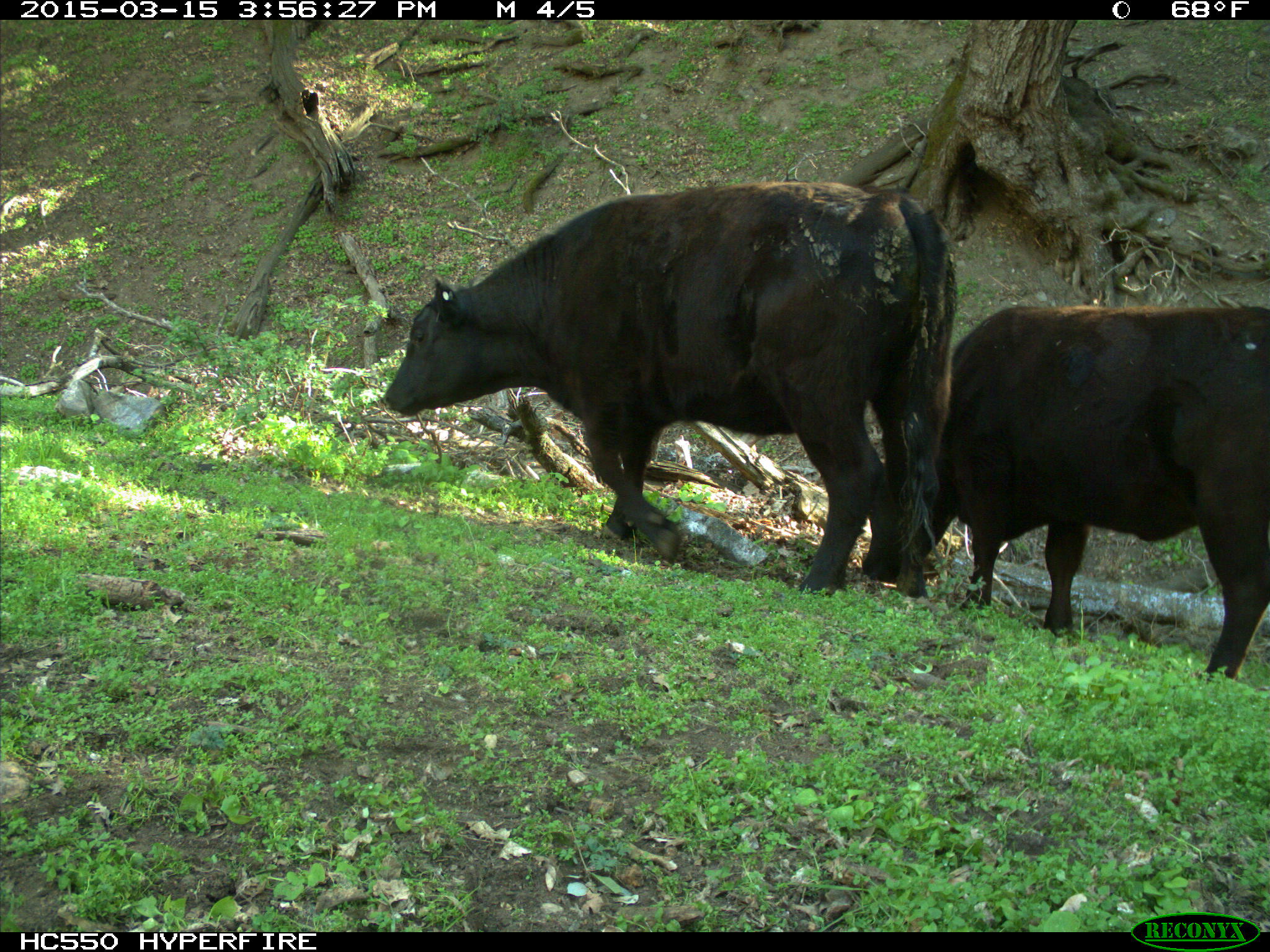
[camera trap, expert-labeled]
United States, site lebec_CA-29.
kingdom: Animalia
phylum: Chordata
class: Mammalia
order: Artiodactyla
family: Bovidae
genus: Bos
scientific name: Bos taurus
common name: domestic cow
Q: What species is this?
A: Bos taurus (domestic cow).